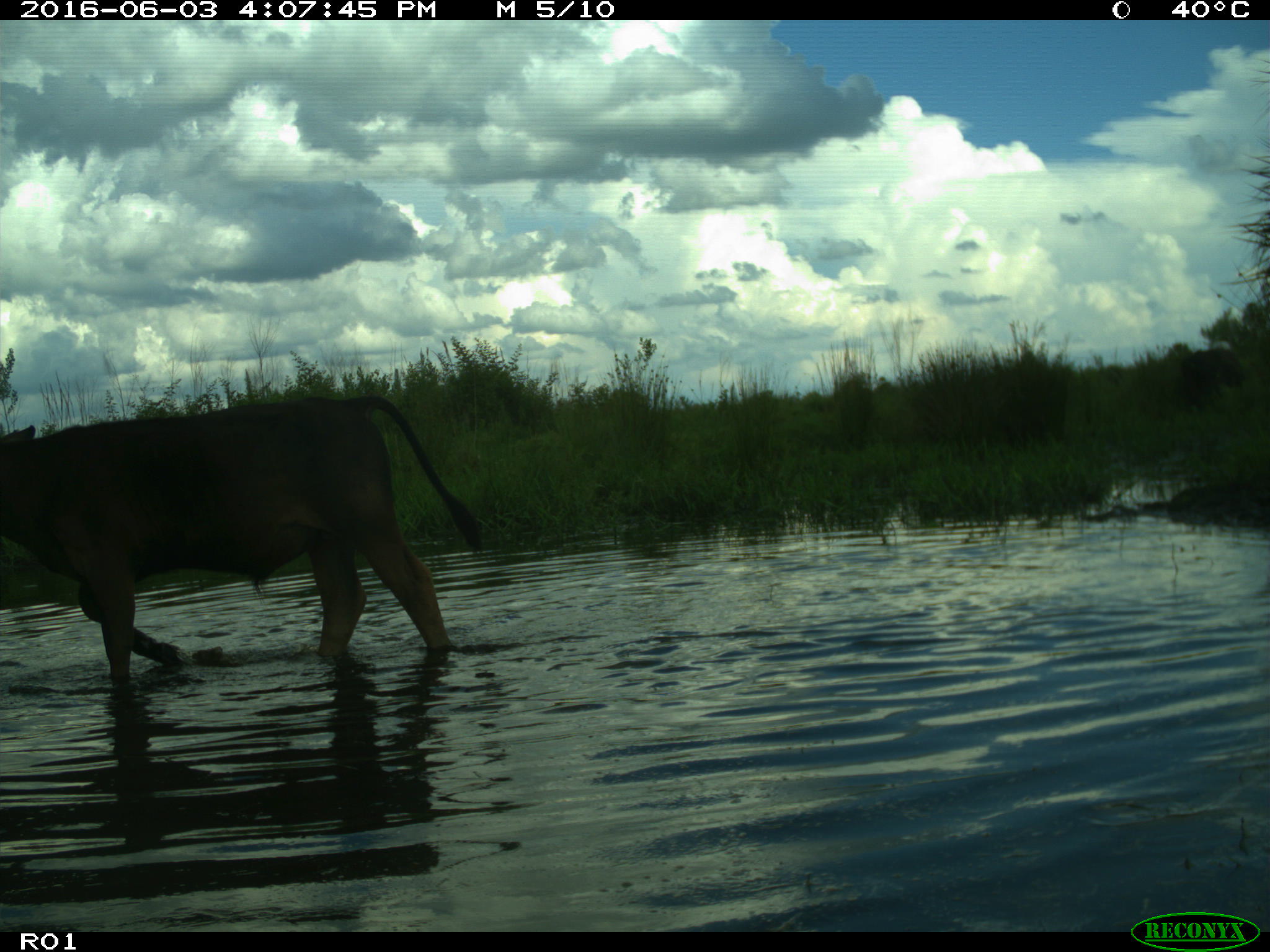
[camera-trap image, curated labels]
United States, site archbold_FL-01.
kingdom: Animalia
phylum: Chordata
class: Mammalia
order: Artiodactyla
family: Bovidae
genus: Bos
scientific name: Bos taurus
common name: domestic cow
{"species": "Bos taurus (domestic cow)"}